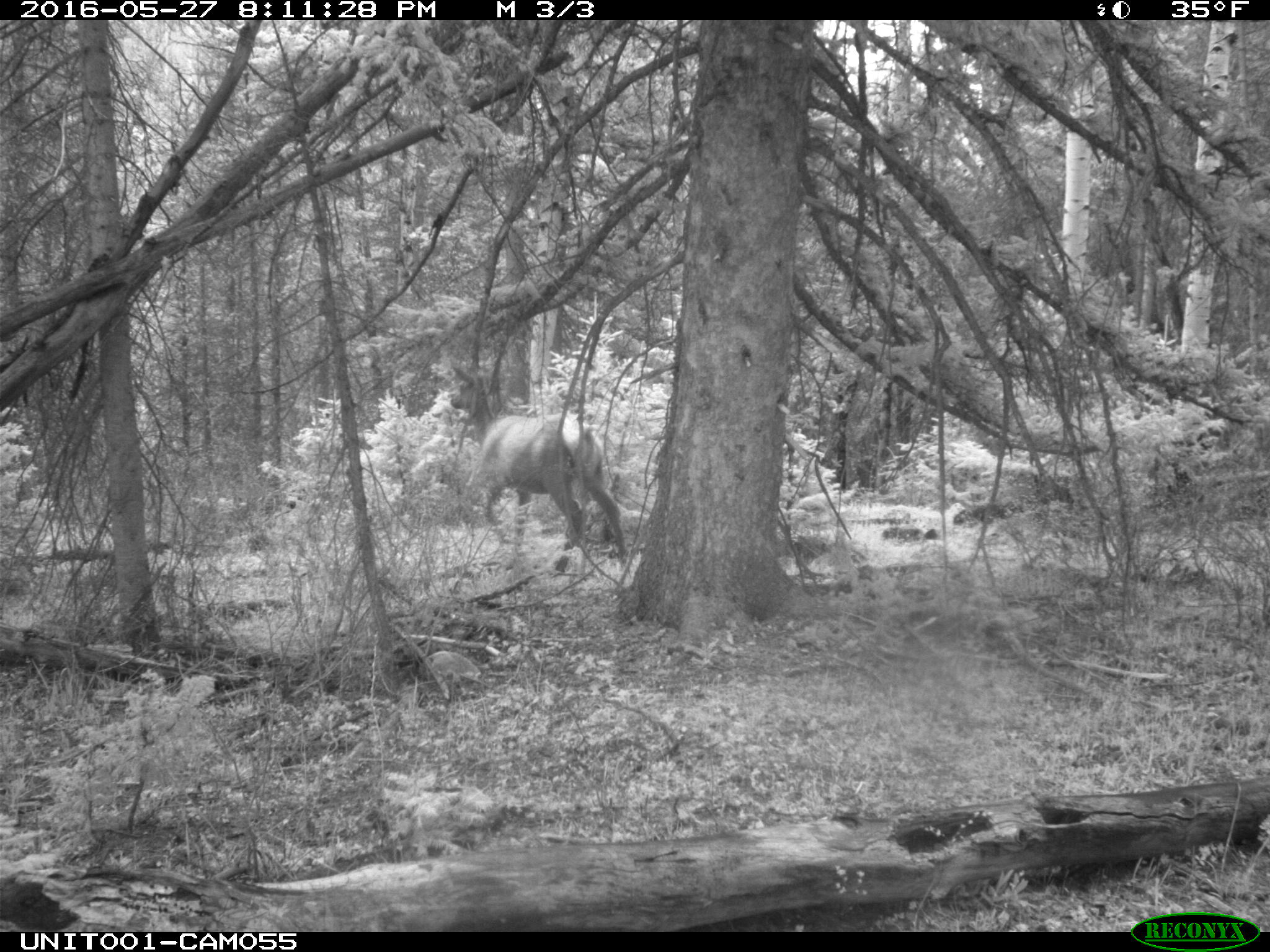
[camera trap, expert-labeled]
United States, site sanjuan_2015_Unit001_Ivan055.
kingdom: Animalia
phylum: Chordata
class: Mammalia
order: Artiodactyla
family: Cervidae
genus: Cervus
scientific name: Cervus elaphus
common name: red deer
Cervus elaphus (red deer).